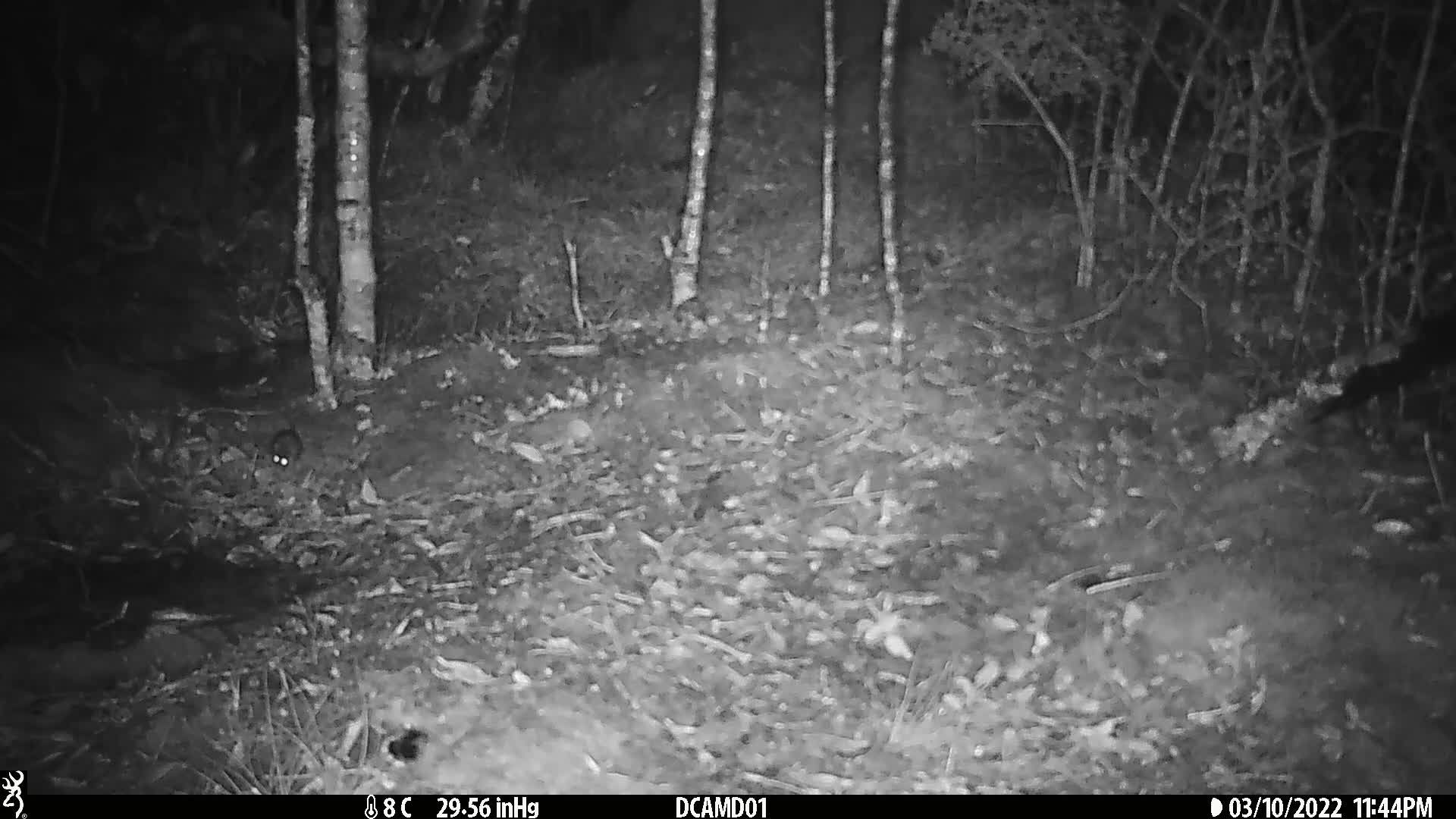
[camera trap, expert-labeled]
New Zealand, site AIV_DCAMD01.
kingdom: Animalia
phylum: Chordata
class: Mammalia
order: Rodentia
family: Muridae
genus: Mus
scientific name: Mus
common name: mouse